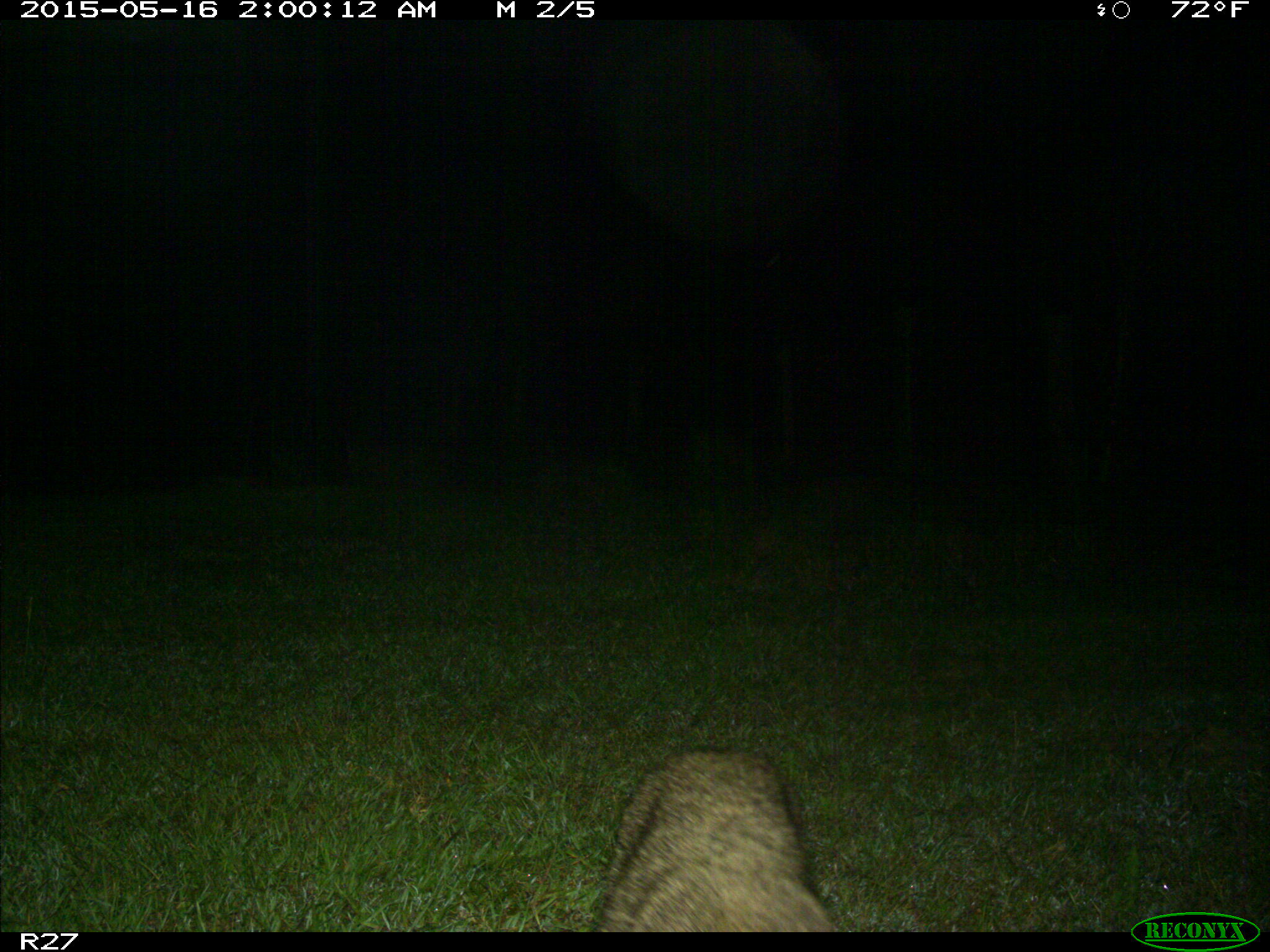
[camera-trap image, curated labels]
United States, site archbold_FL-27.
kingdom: Animalia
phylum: Chordata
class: Mammalia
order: Carnivora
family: Procyonidae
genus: Procyon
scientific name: Procyon lotor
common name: common raccoon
Procyon lotor (common raccoon).